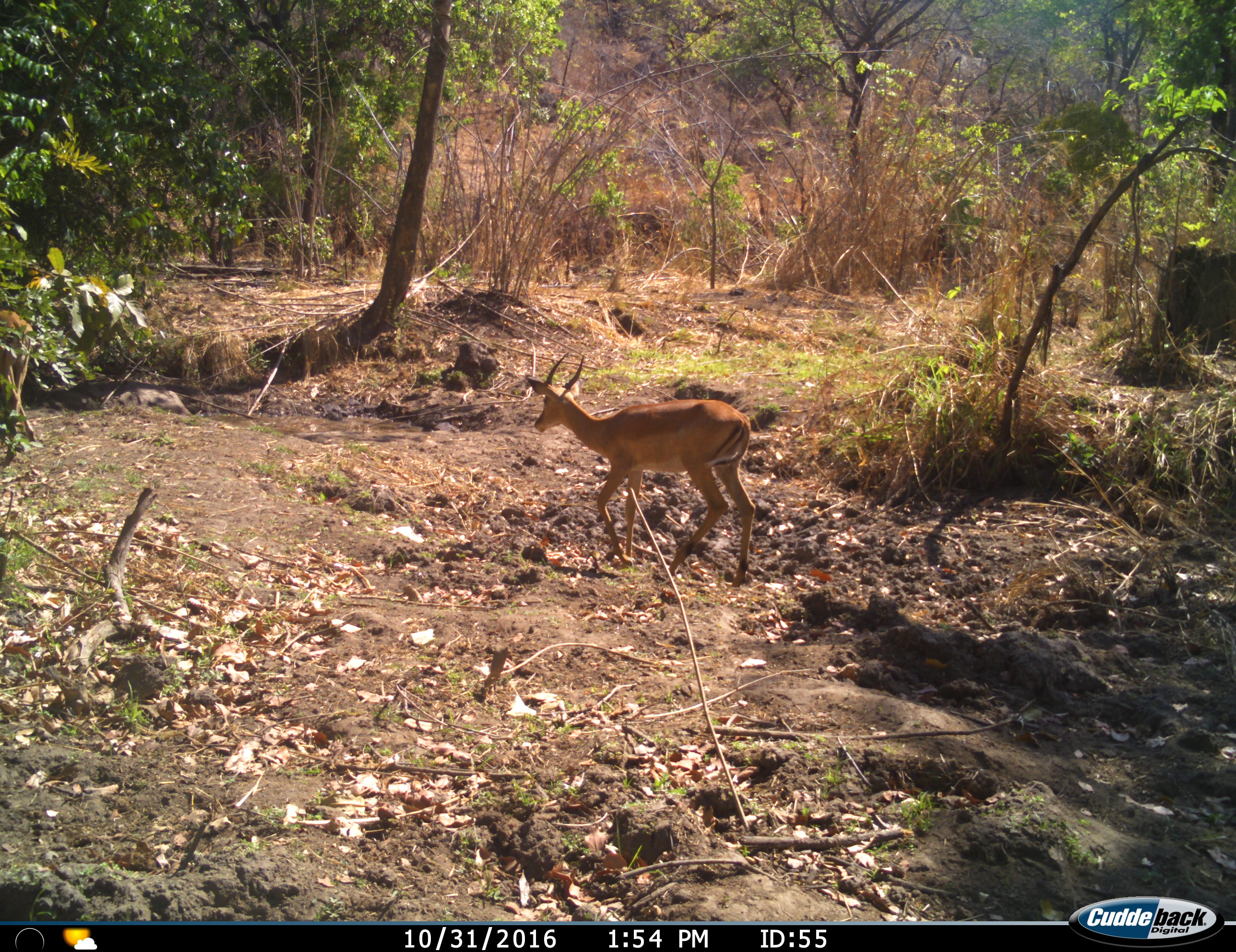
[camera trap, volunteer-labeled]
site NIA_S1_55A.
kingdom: Animalia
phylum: Chordata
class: Mammalia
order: Artiodactyla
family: Bovidae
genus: Aepyceros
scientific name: Aepyceros melampus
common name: impala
Impala (Aepyceros melampus), count 1. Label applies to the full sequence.